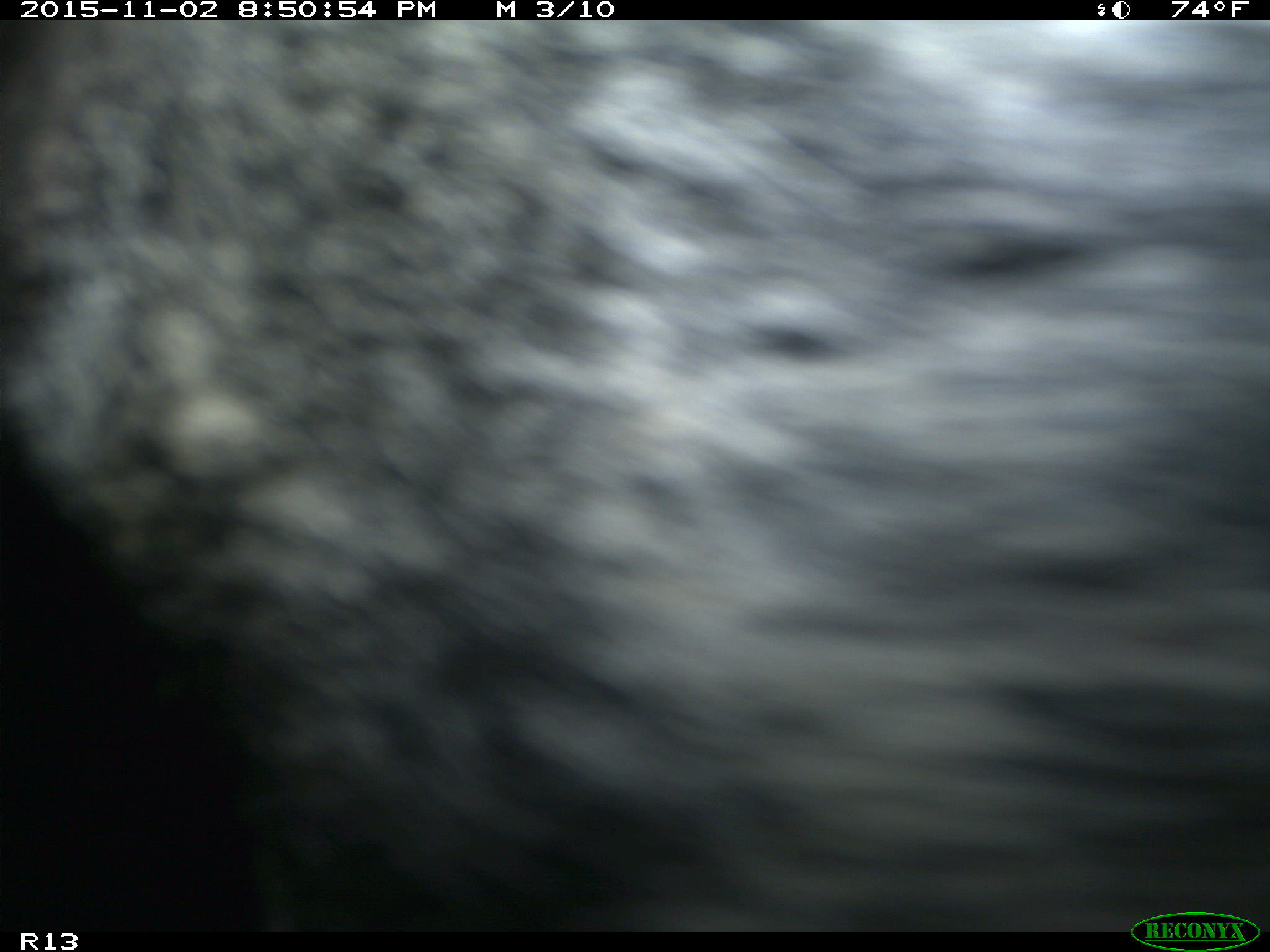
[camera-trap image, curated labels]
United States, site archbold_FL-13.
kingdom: Animalia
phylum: Chordata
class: Mammalia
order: Artiodactyla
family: Bovidae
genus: Bos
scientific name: Bos taurus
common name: domestic cow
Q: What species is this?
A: Bos taurus (domestic cow).